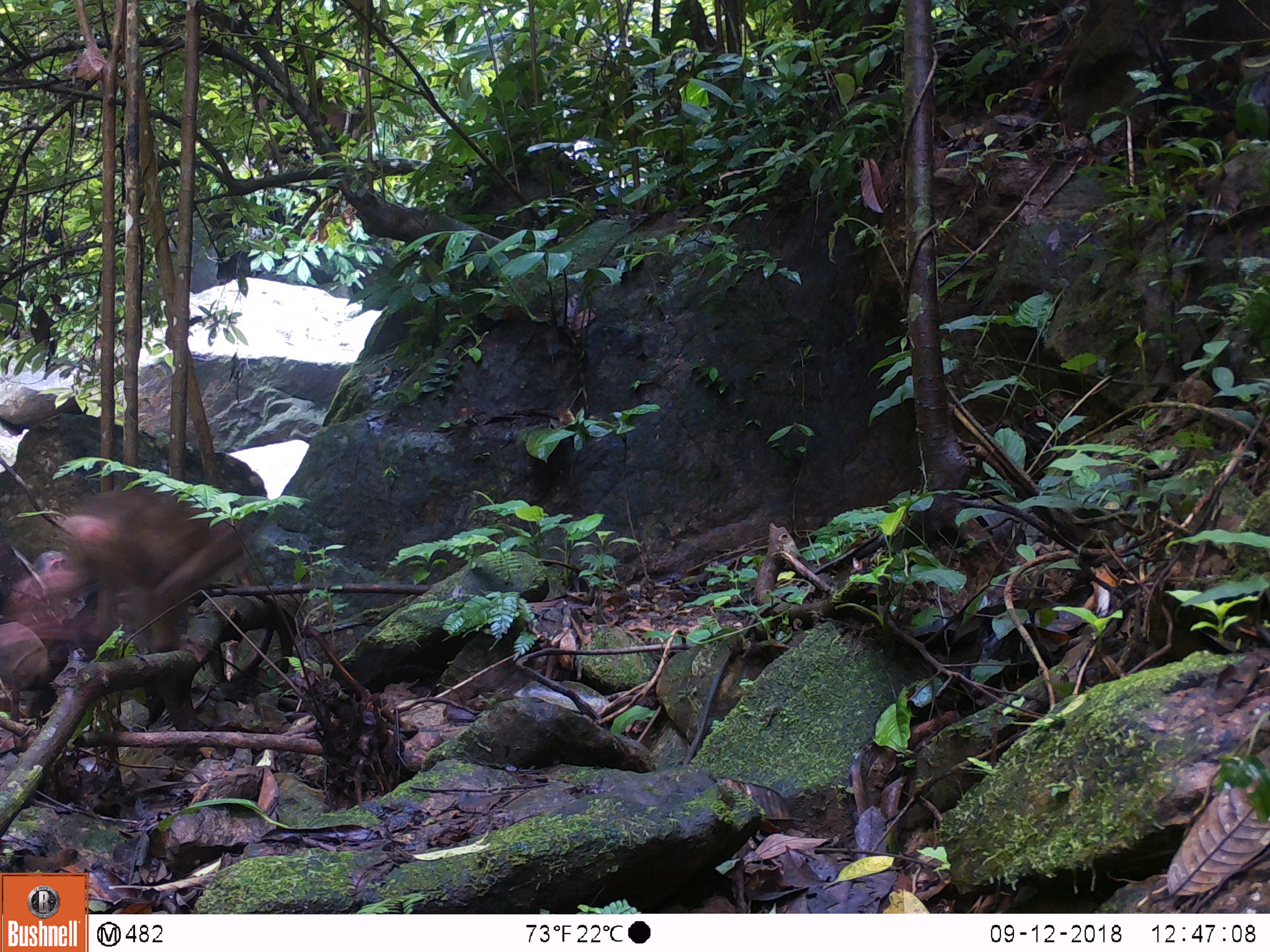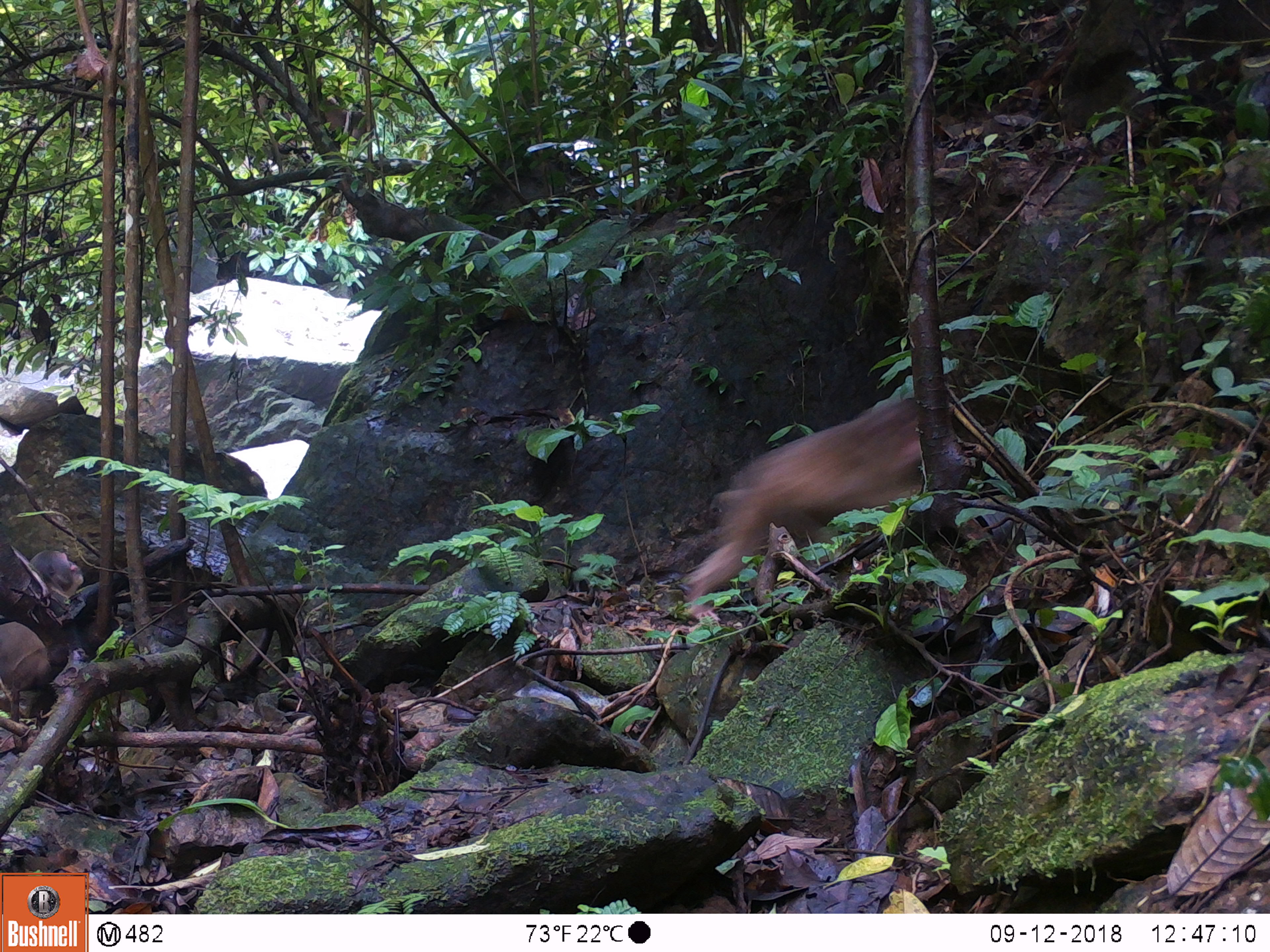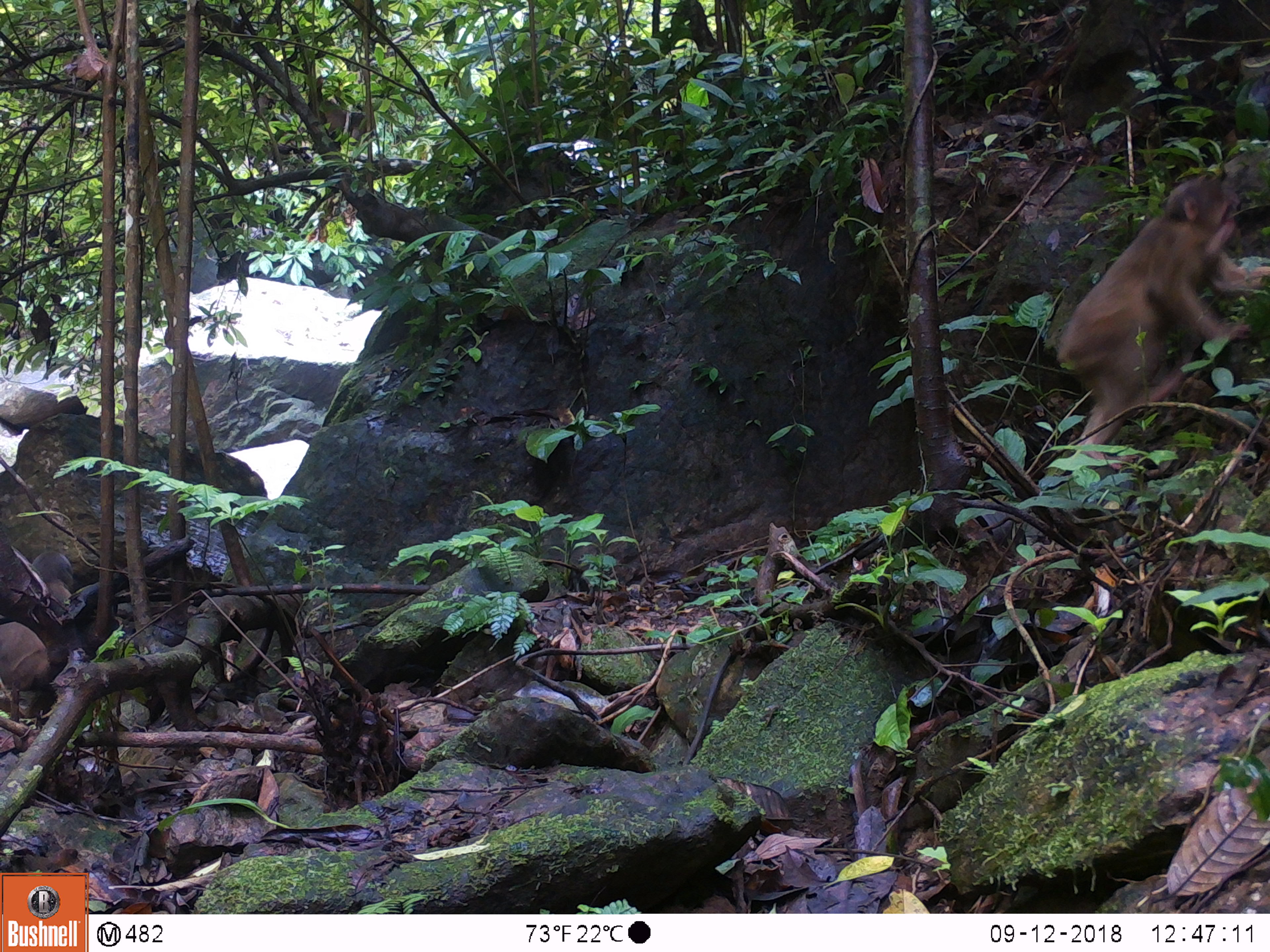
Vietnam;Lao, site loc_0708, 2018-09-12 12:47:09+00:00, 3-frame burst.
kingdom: Animalia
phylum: Chordata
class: Mammalia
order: Primates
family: Cercopithecidae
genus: Macaca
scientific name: Macaca arctoides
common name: stump-tailed macaque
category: stump tailed macaque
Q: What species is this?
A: Stump tailed macaque (stump-tailed macaque) (Macaca arctoides).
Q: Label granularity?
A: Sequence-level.